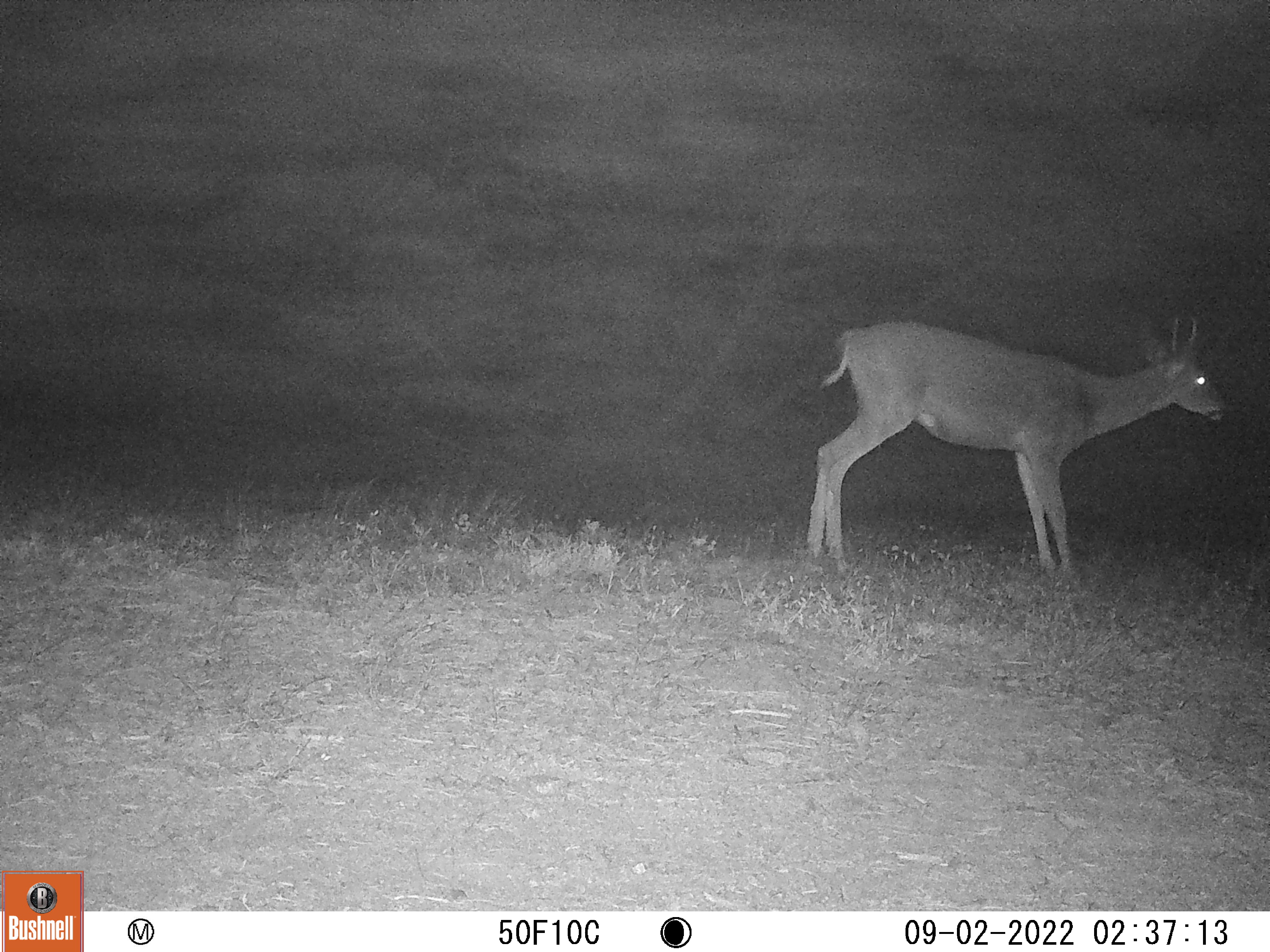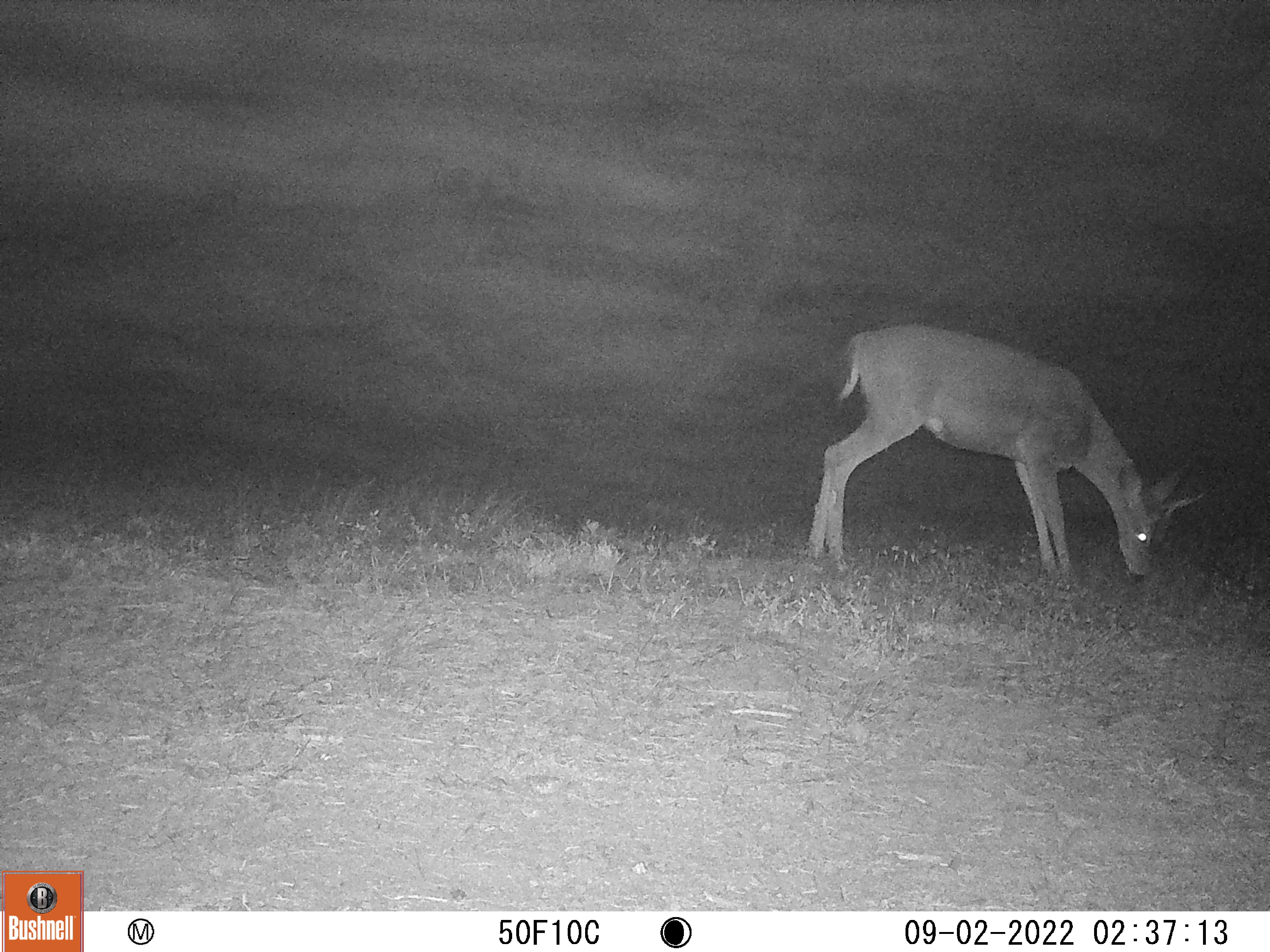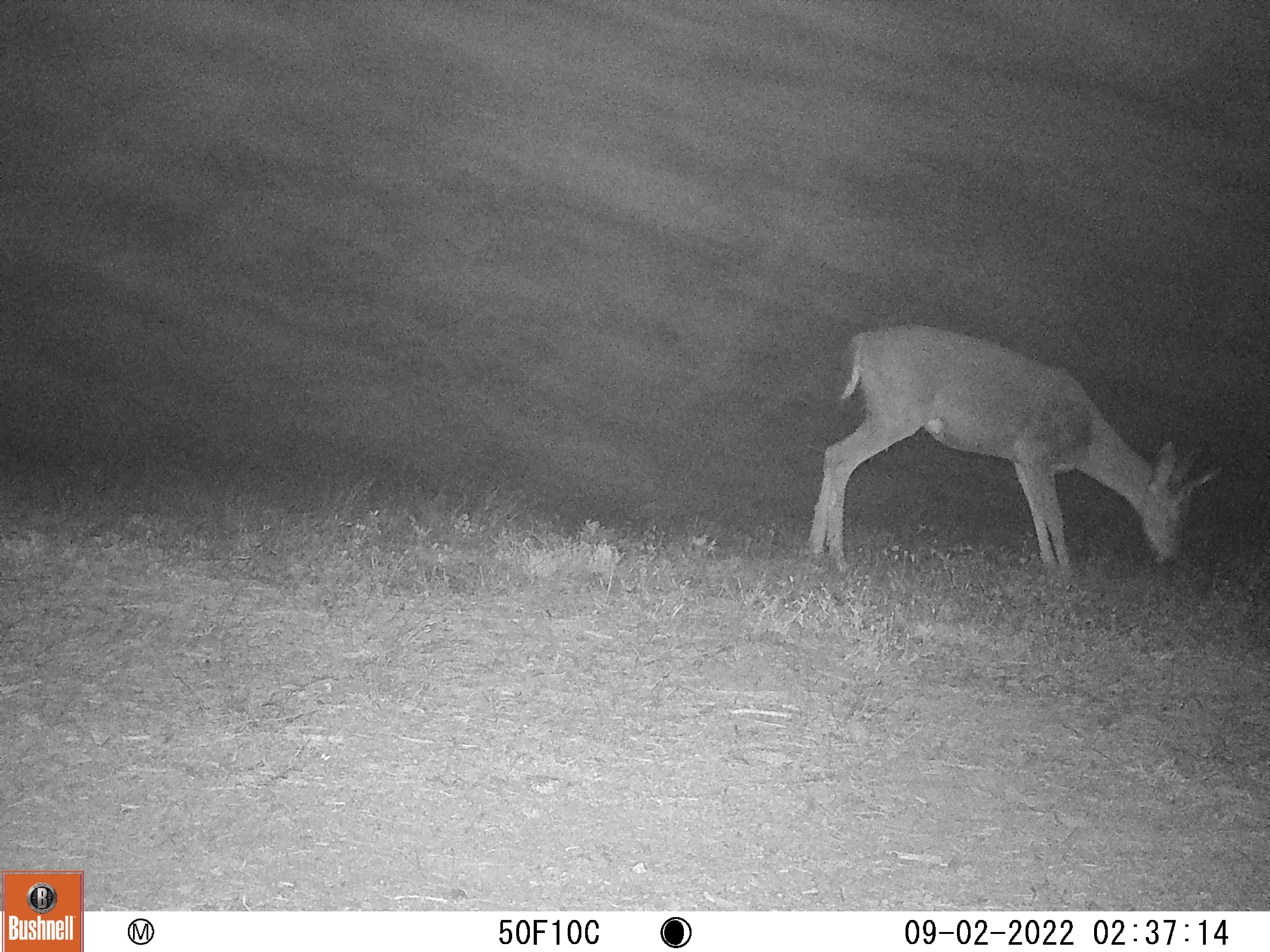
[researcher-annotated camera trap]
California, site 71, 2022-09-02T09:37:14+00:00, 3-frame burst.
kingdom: Animalia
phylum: Chordata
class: Mammalia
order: Artiodactyla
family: Cervidae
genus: Odocoileus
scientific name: Odocoileus hemionus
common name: mule deer